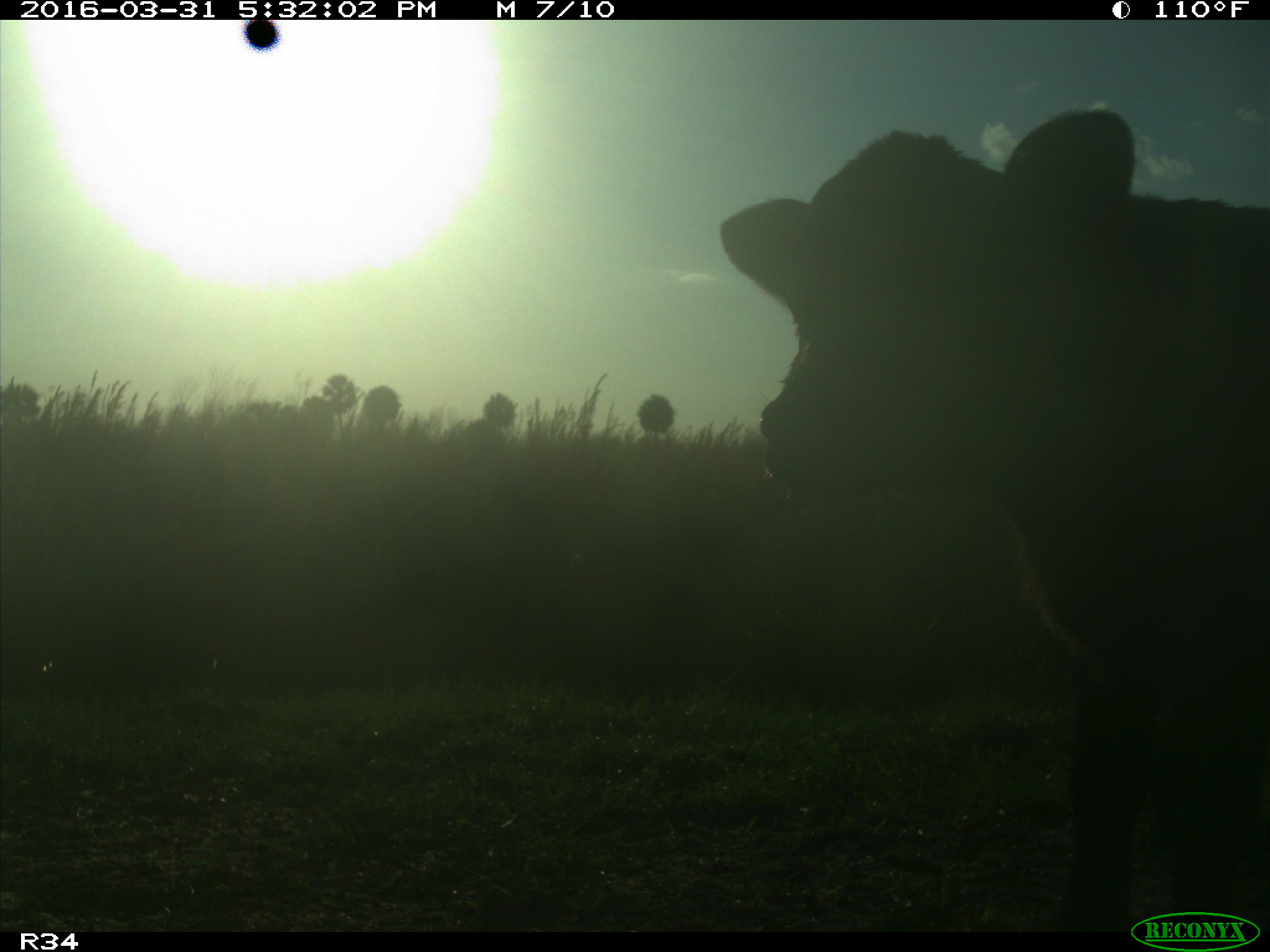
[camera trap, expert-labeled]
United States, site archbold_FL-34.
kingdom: Animalia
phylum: Chordata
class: Mammalia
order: Artiodactyla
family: Bovidae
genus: Bos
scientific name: Bos taurus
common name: domestic cow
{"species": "Bos taurus (domestic cow)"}